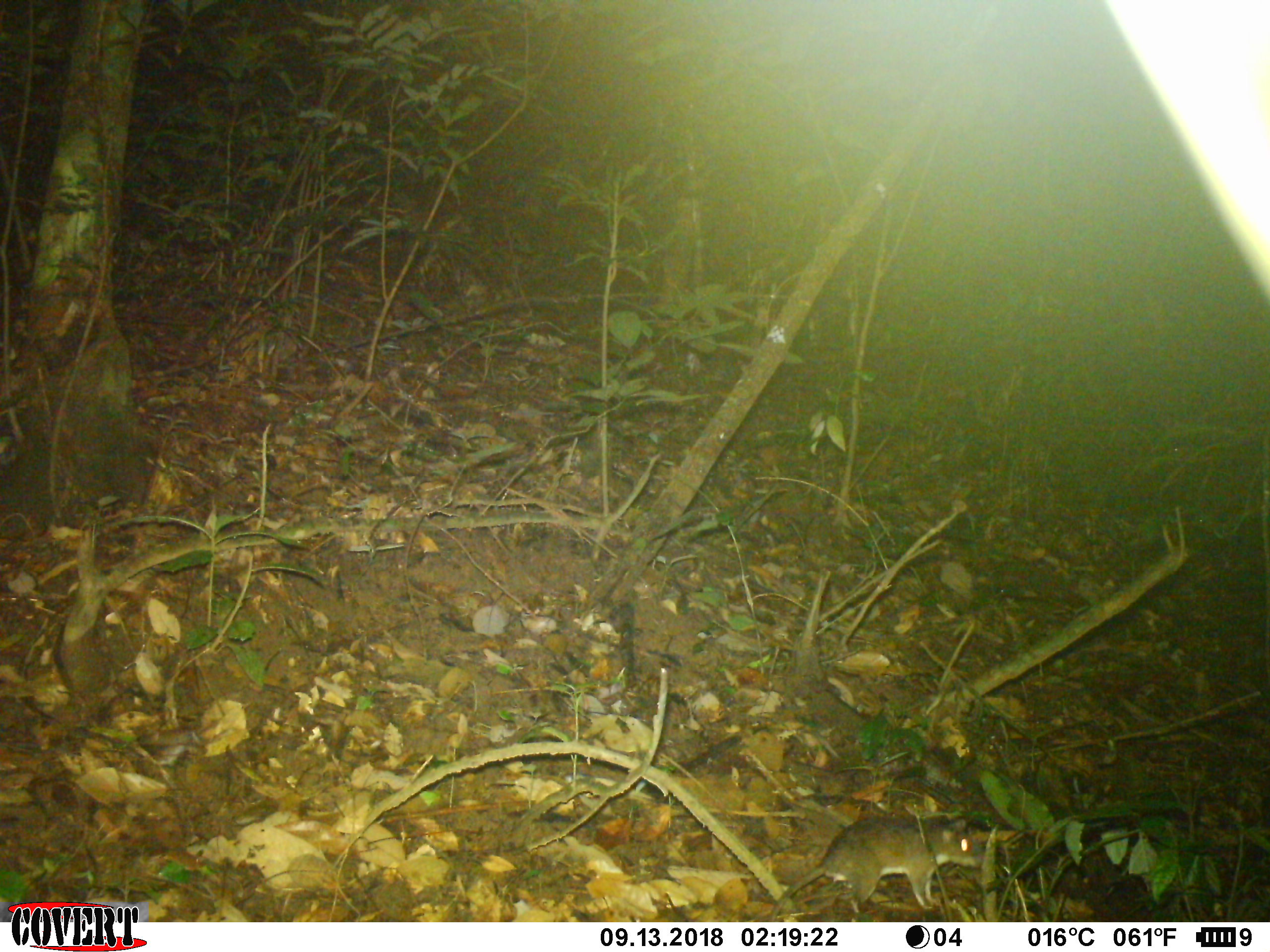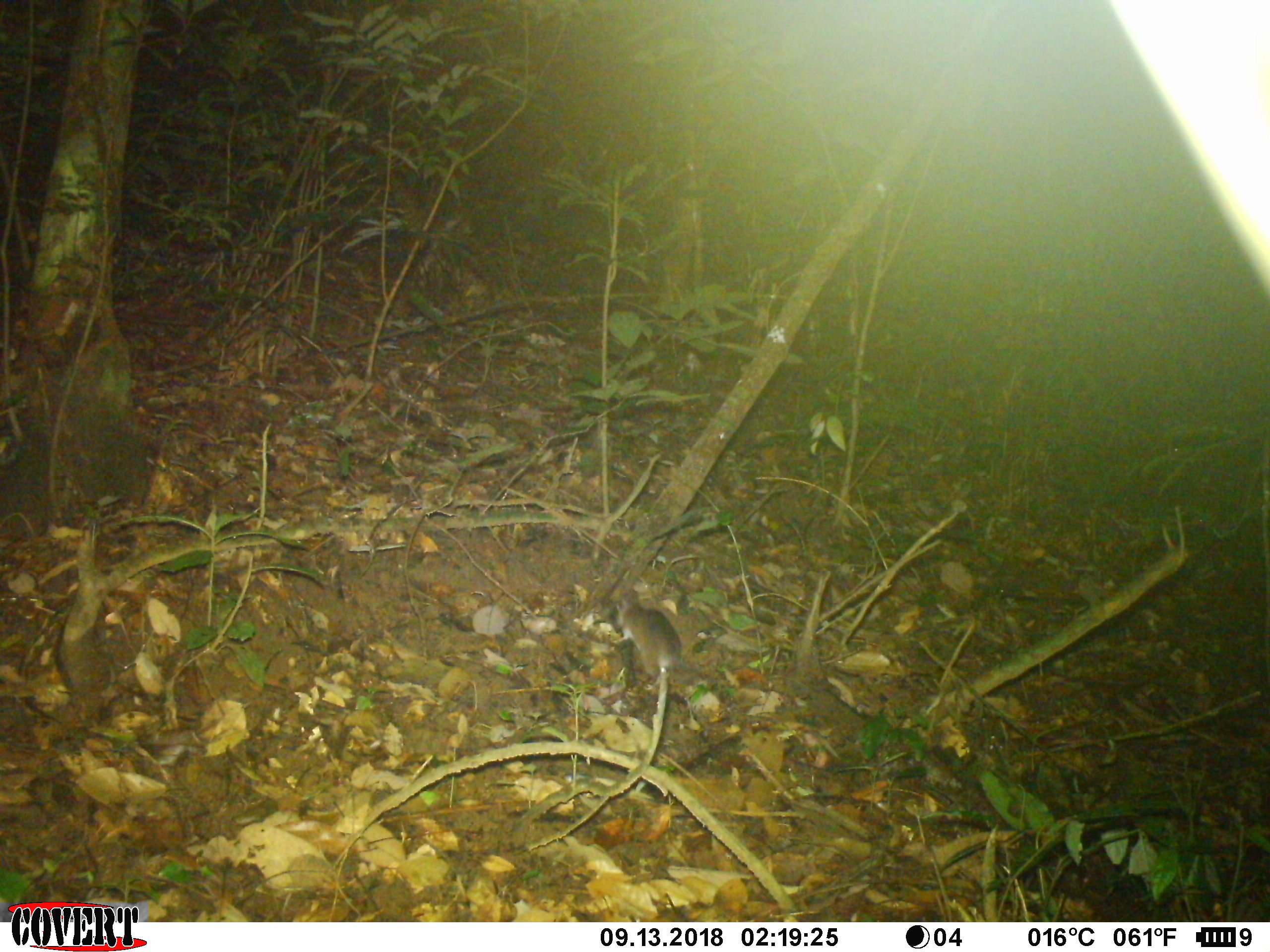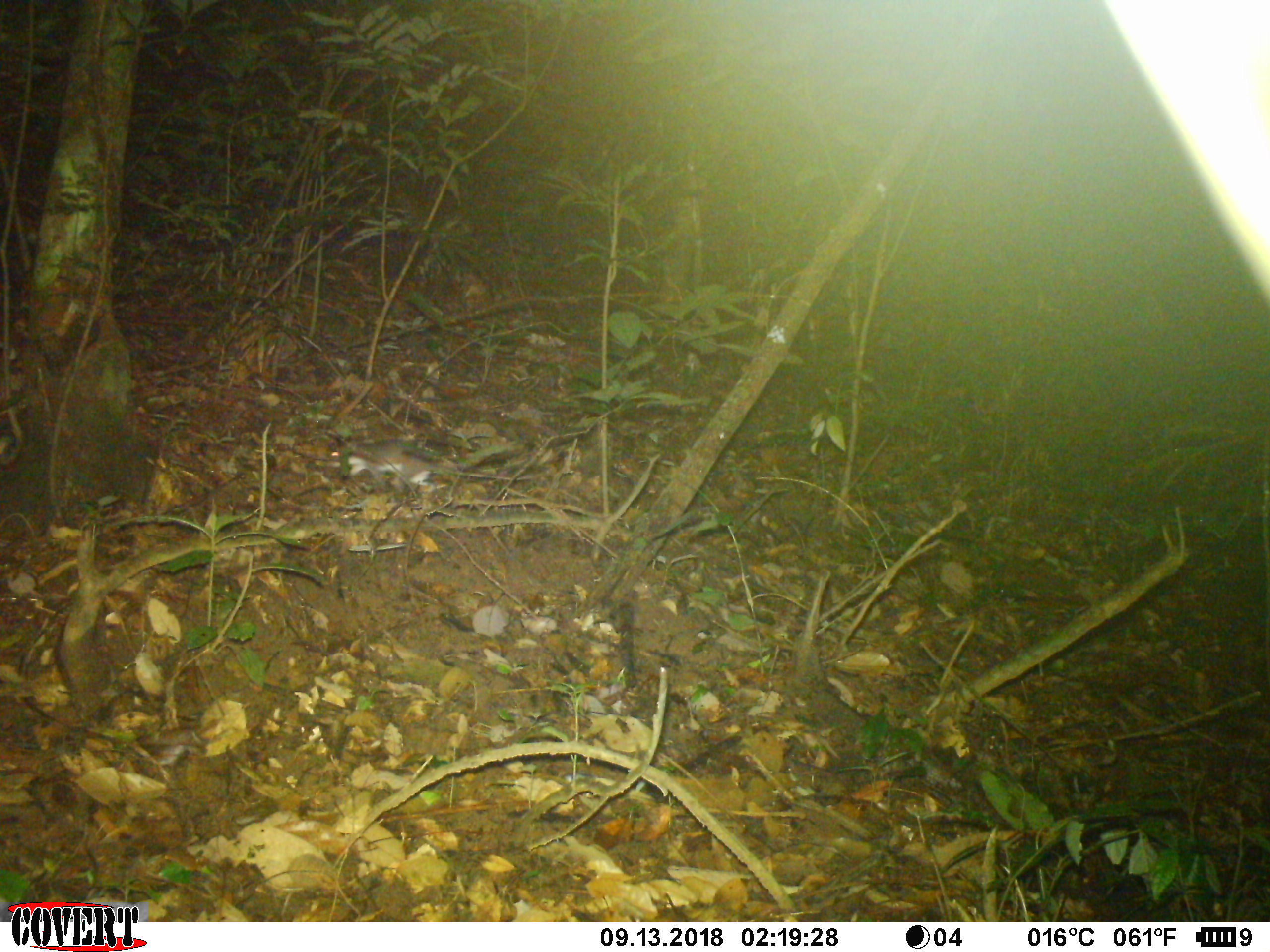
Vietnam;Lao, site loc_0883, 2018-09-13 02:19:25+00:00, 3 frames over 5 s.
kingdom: Animalia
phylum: Chordata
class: Mammalia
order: Rodentia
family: Muridae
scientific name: Muridae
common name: old-world mice and rats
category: unidentified murid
Unidentified murid (old-world mice and rats) (Muridae). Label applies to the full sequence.